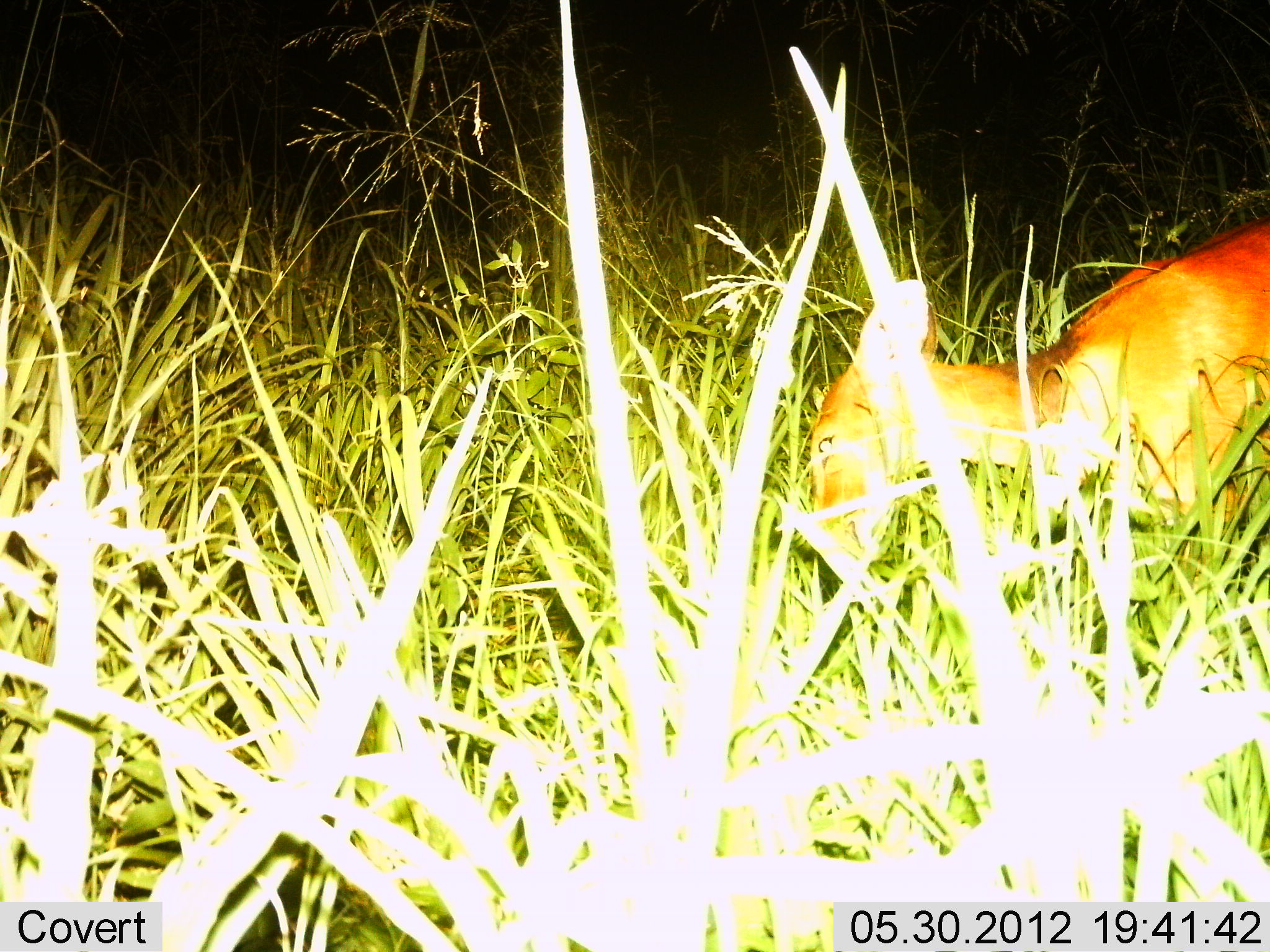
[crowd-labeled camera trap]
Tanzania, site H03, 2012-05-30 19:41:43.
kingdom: Animalia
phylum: Chordata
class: Mammalia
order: Artiodactyla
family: Bovidae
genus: Redunca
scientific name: Redunca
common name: reedbuck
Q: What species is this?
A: Reedbuck (Redunca).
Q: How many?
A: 1.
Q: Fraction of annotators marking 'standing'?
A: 10%.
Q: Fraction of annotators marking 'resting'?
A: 0%.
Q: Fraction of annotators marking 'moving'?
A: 0%.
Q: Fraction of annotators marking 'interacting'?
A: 0%.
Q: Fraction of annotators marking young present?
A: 0%.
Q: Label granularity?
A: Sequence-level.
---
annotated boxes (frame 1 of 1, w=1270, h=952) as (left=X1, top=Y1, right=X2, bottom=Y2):
animal: (left=808, top=217, right=1270, bottom=561)